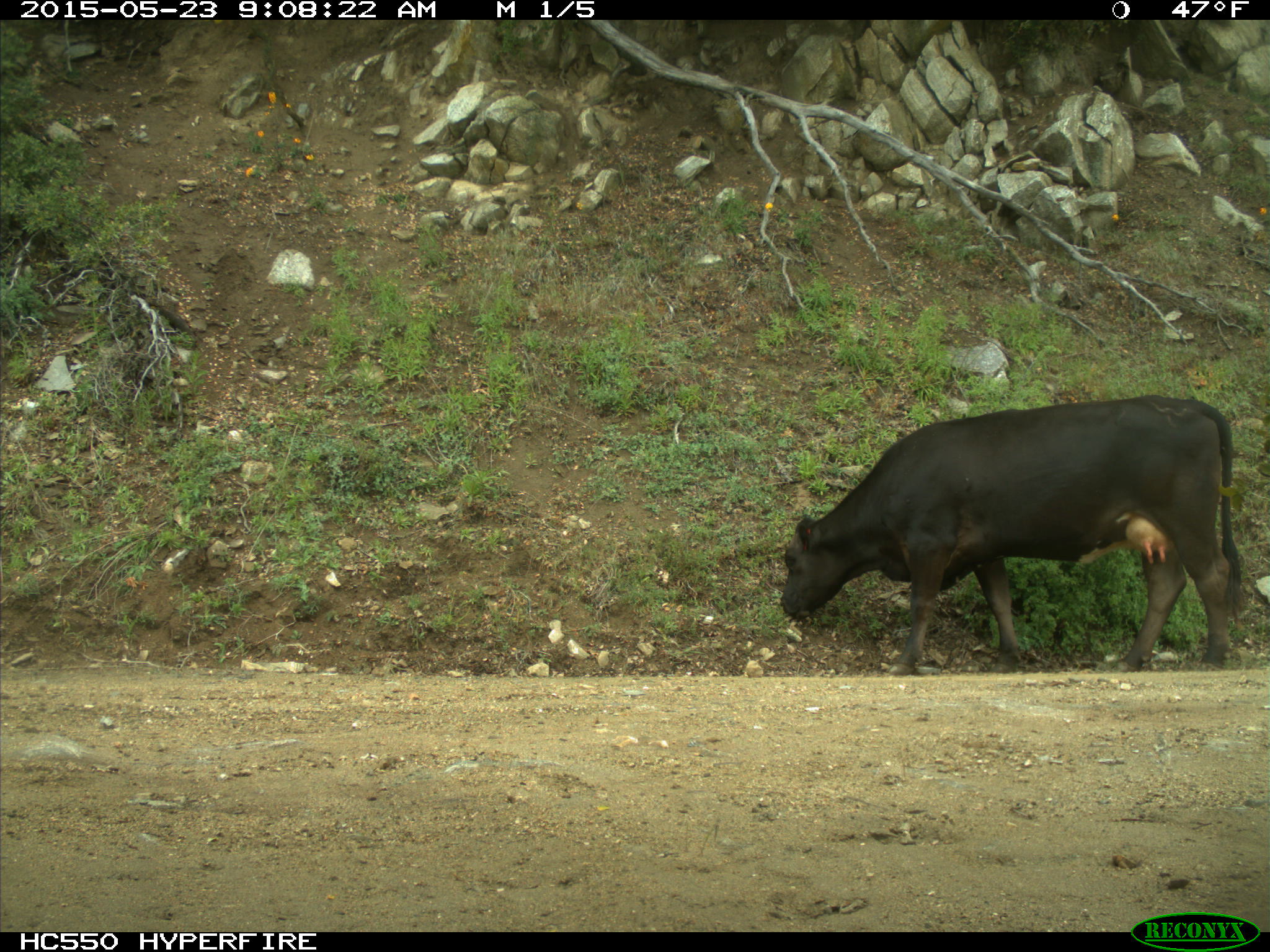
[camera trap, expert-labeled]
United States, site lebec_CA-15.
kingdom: Animalia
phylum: Chordata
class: Mammalia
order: Artiodactyla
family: Bovidae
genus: Bos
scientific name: Bos taurus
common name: domestic cow